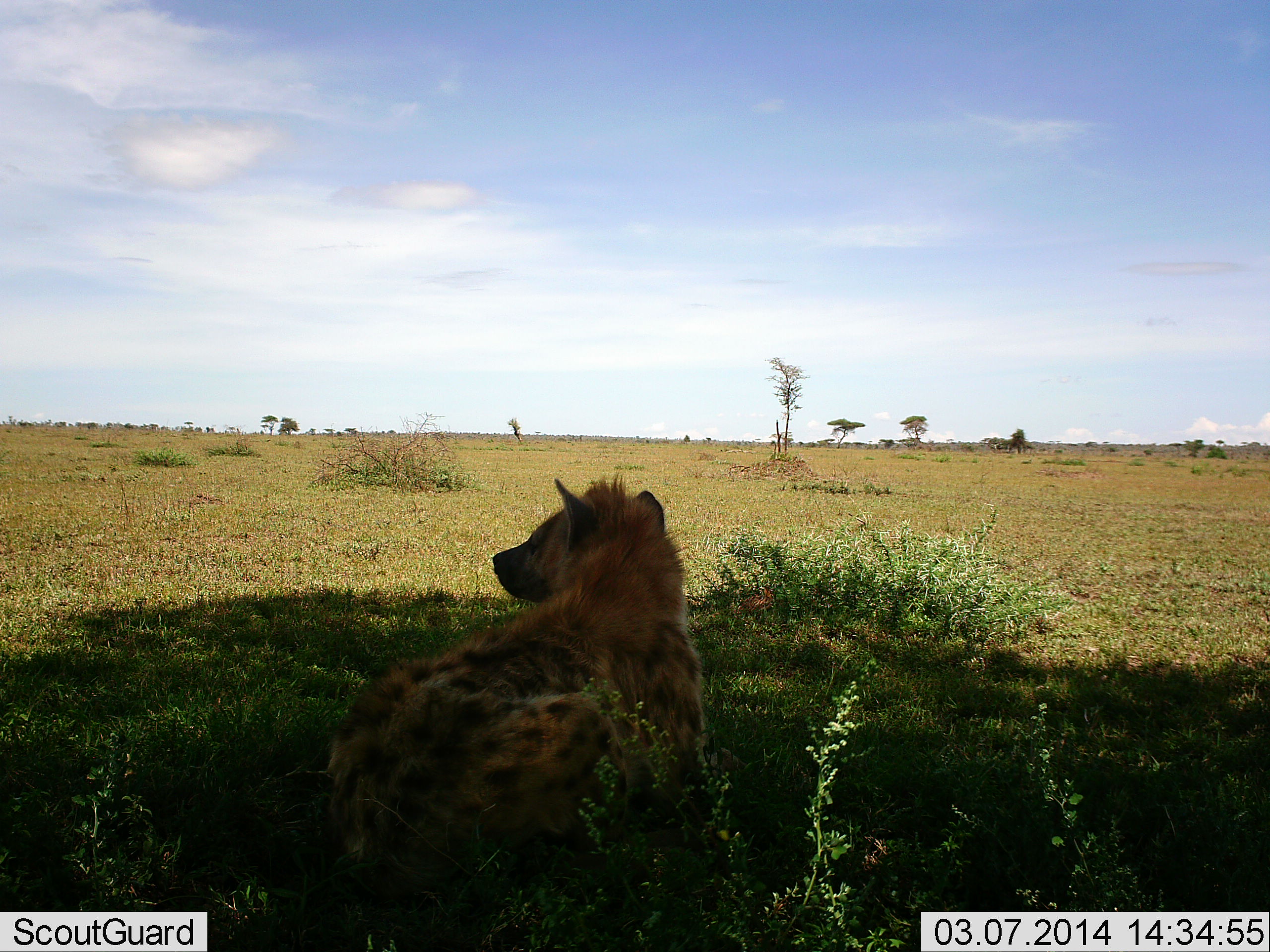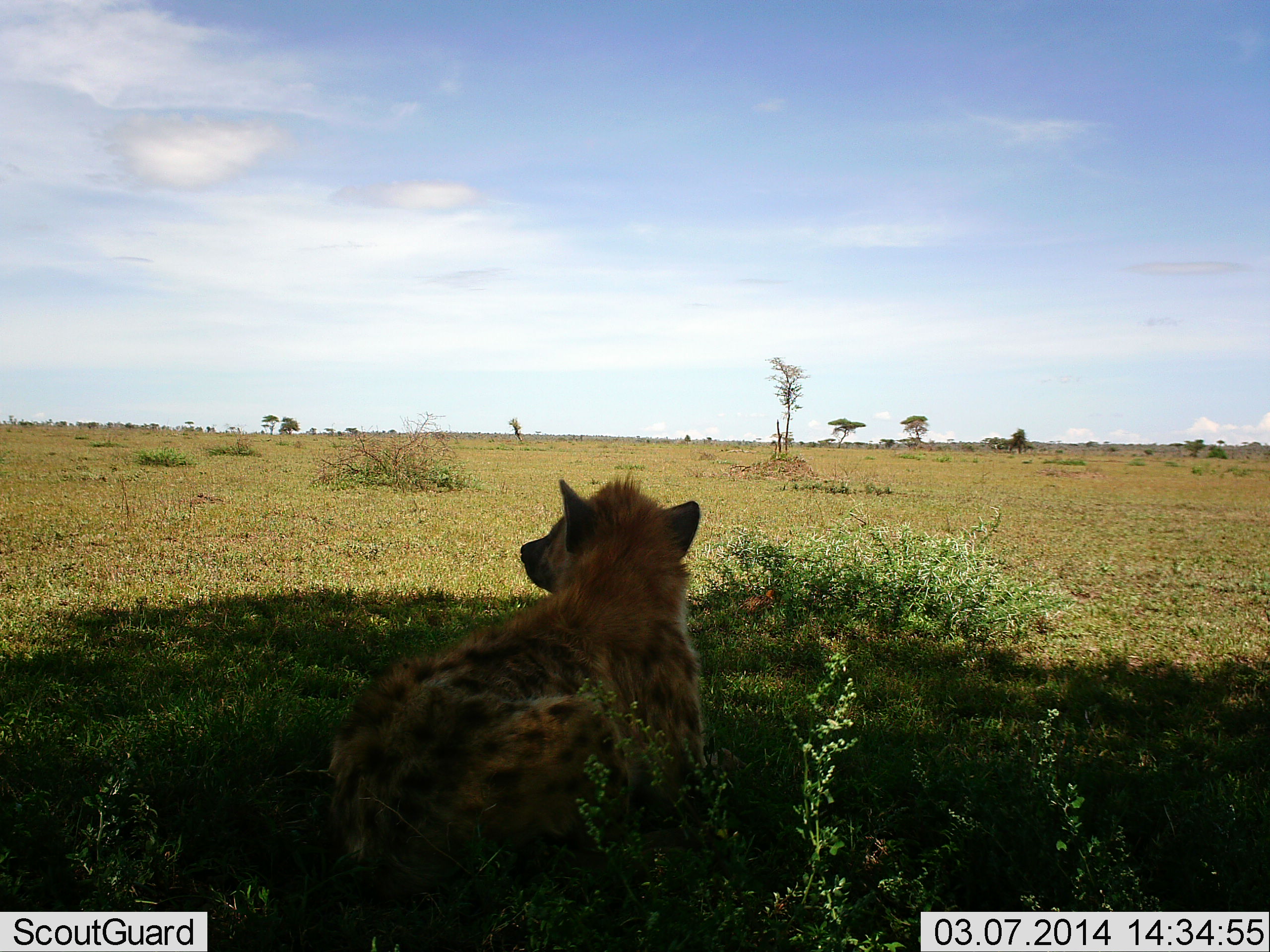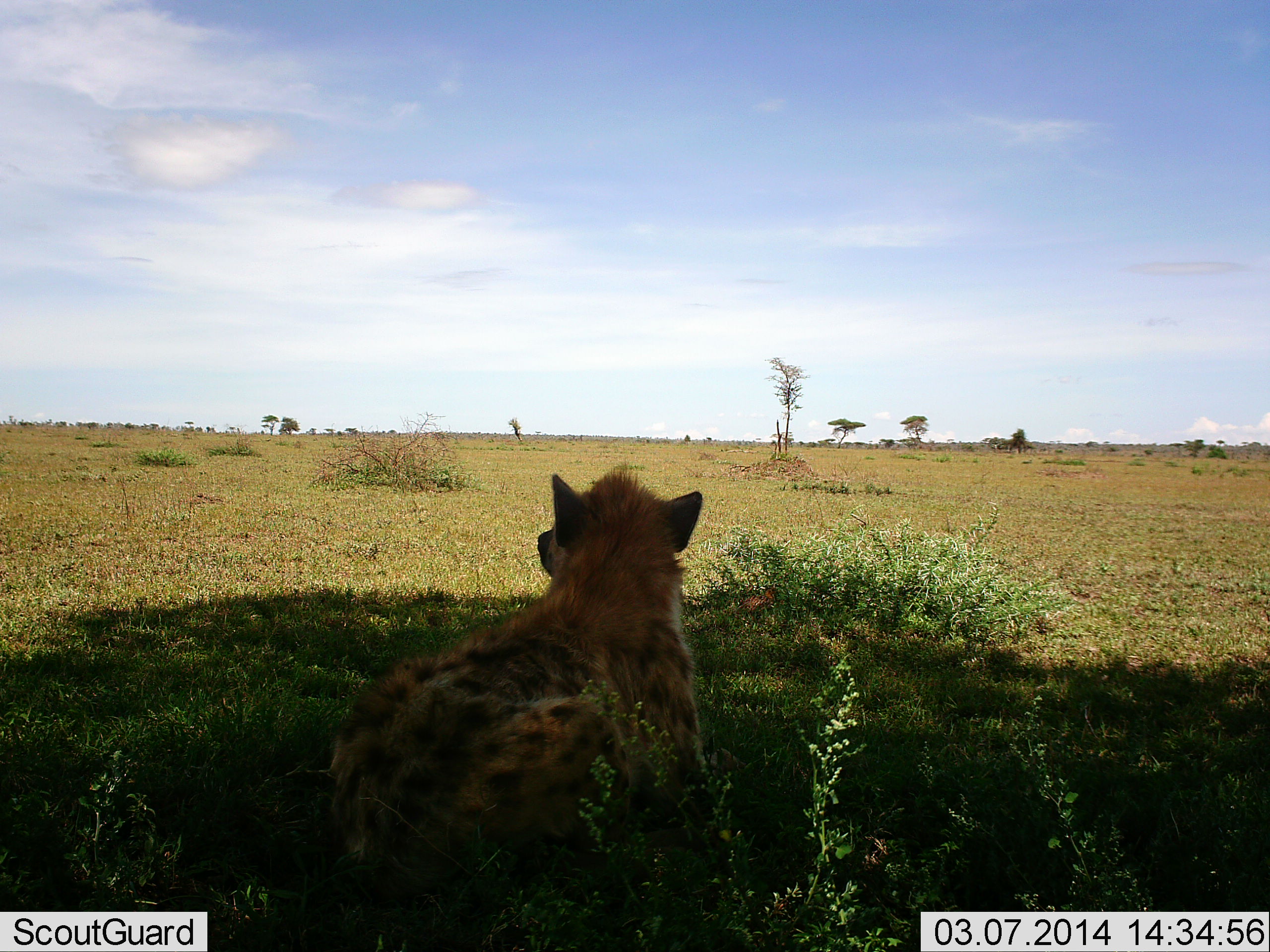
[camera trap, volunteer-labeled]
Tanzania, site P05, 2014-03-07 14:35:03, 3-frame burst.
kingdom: Animalia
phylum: Chordata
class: Mammalia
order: Carnivora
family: Hyaenidae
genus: Crocuta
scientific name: Crocuta crocuta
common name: spotted hyena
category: hyenaspotted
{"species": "hyenaspotted (spotted hyena) (Crocuta crocuta)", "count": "1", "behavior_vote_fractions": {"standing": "0%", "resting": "100%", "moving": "0%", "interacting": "0%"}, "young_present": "0%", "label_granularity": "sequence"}